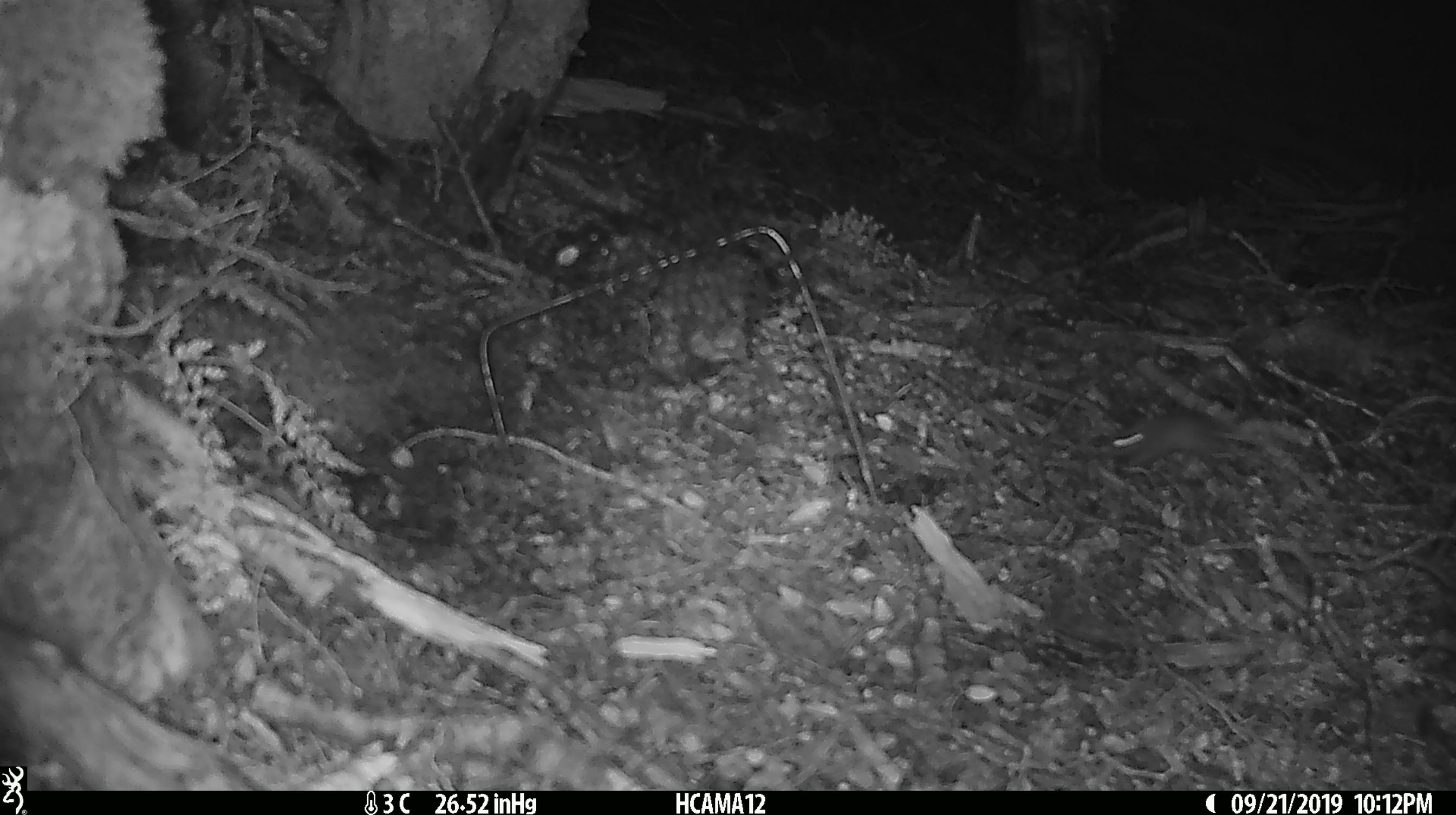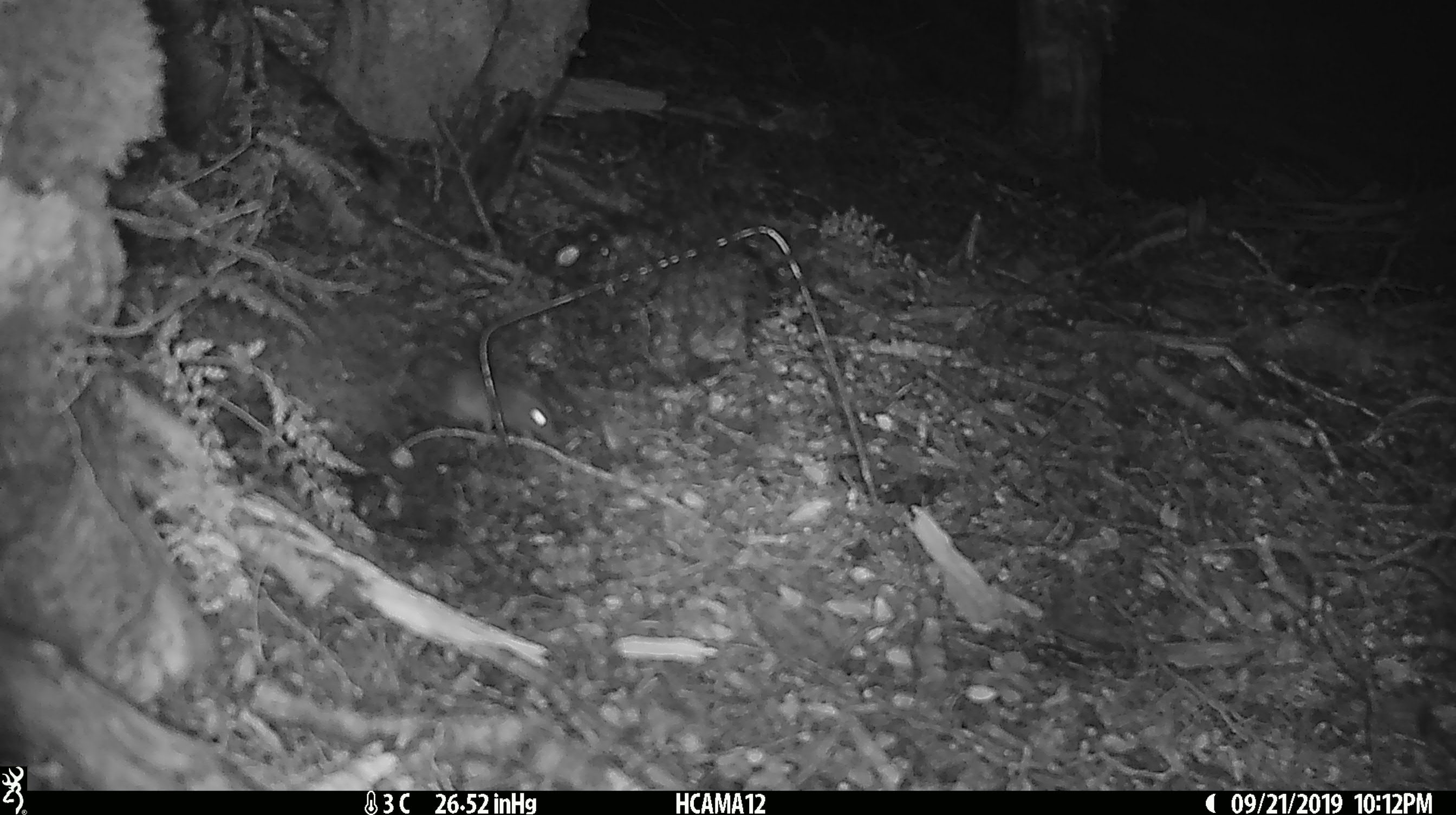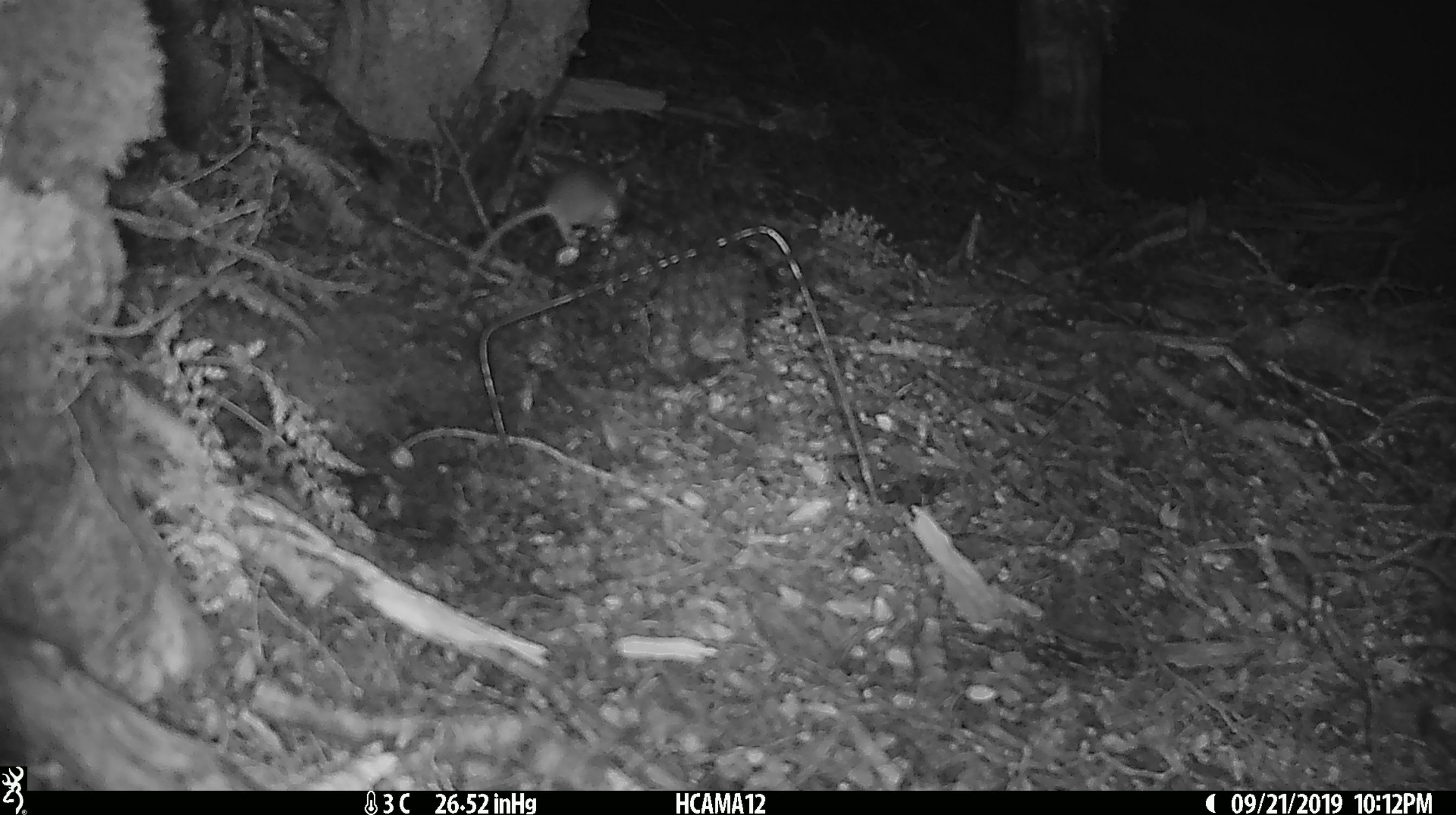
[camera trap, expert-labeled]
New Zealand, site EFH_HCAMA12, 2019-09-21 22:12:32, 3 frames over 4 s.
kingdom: Animalia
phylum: Chordata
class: Mammalia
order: Rodentia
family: Muridae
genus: Mus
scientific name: Mus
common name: mouse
Mouse (Mus).